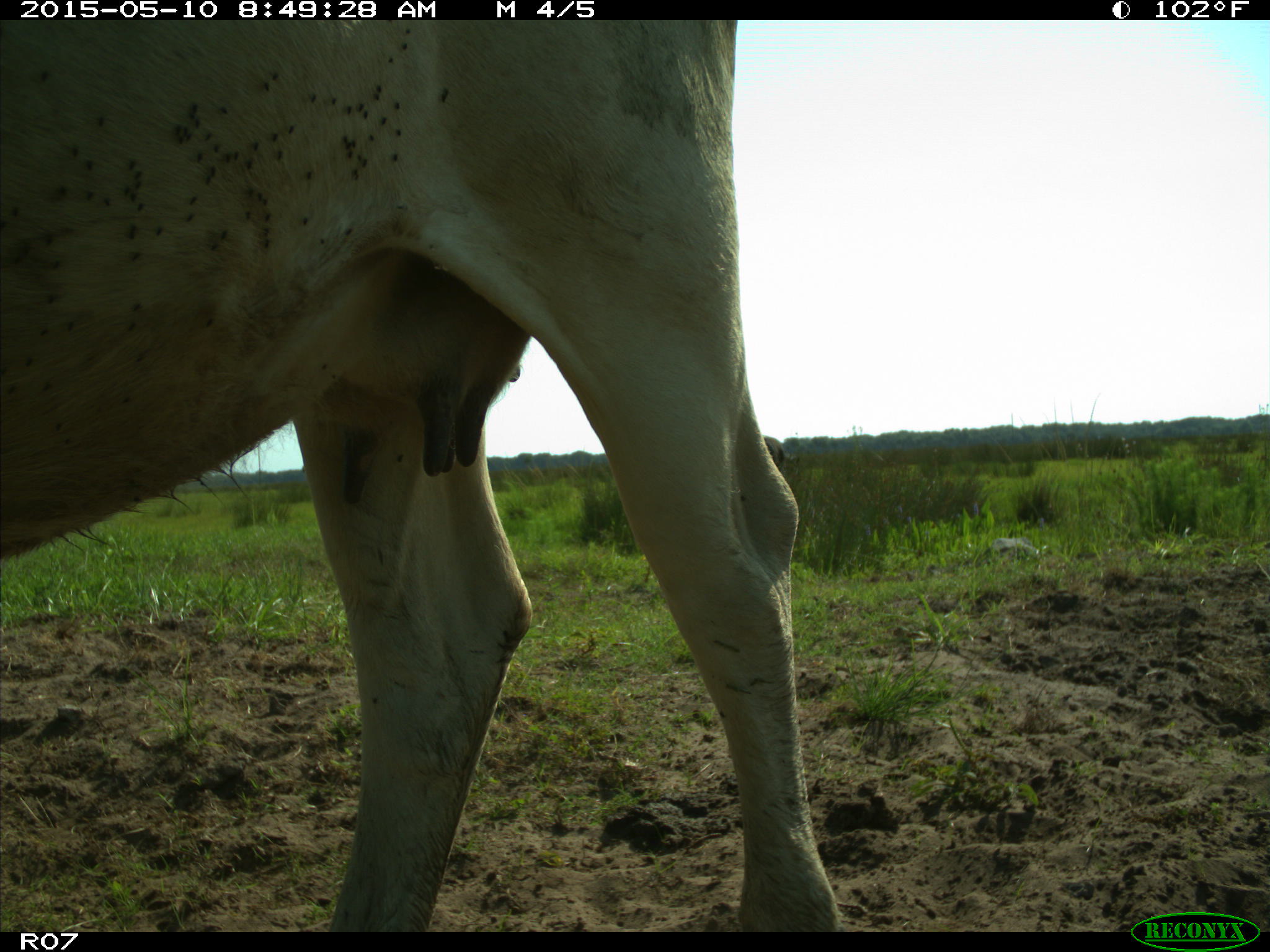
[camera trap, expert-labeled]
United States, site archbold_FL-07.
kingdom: Animalia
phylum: Chordata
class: Mammalia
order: Artiodactyla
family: Bovidae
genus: Bos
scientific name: Bos taurus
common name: domestic cow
Bos taurus (domestic cow).